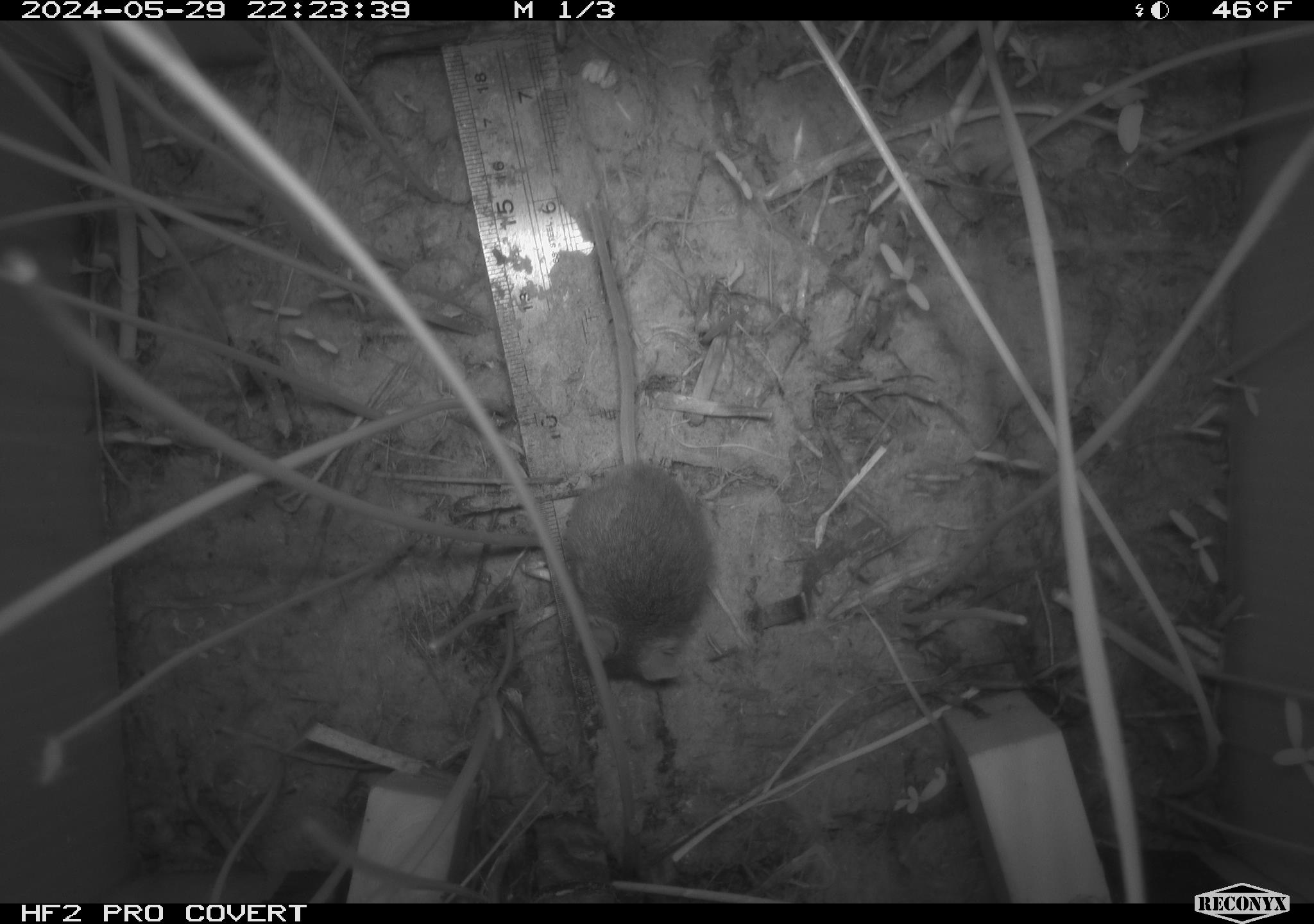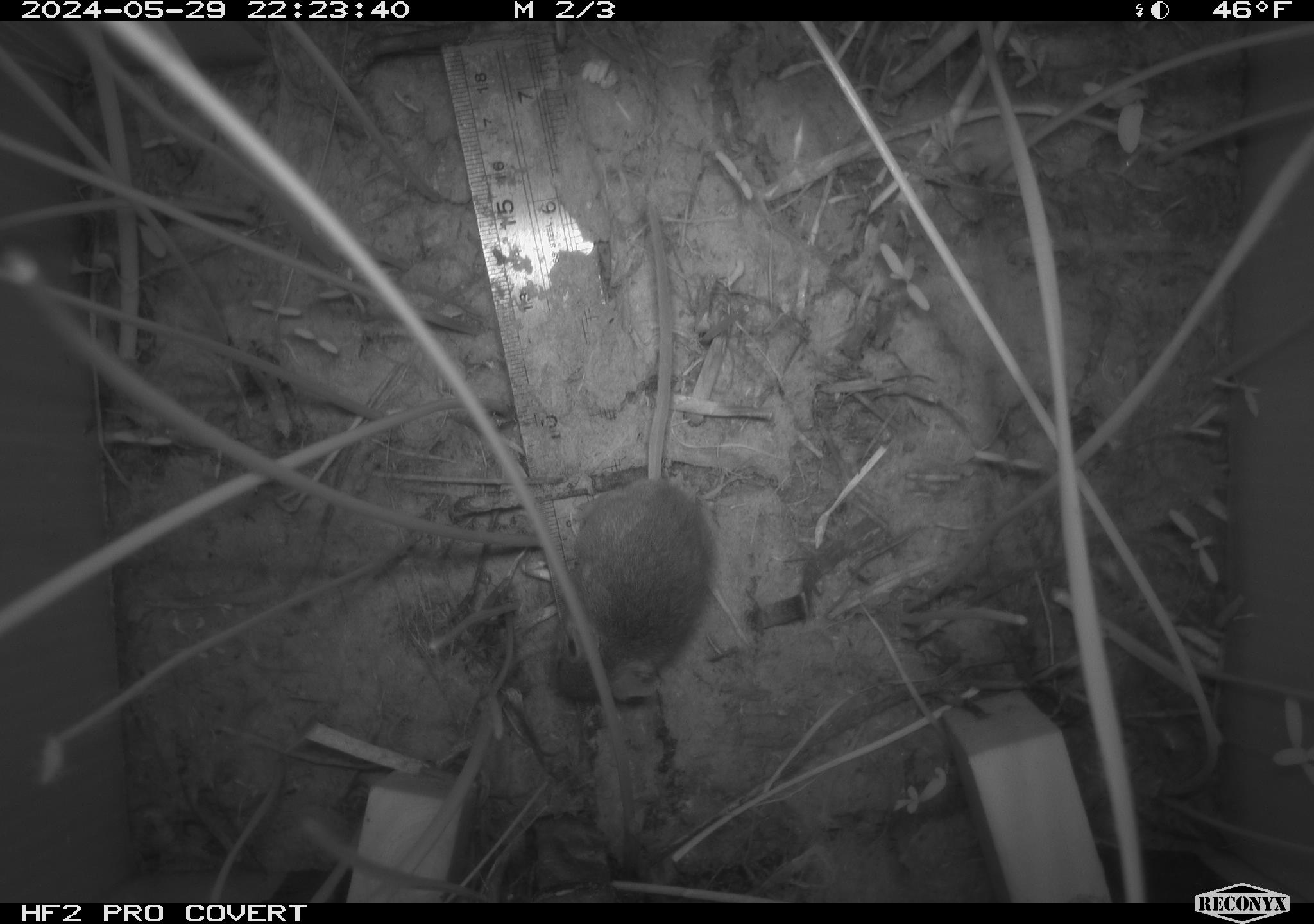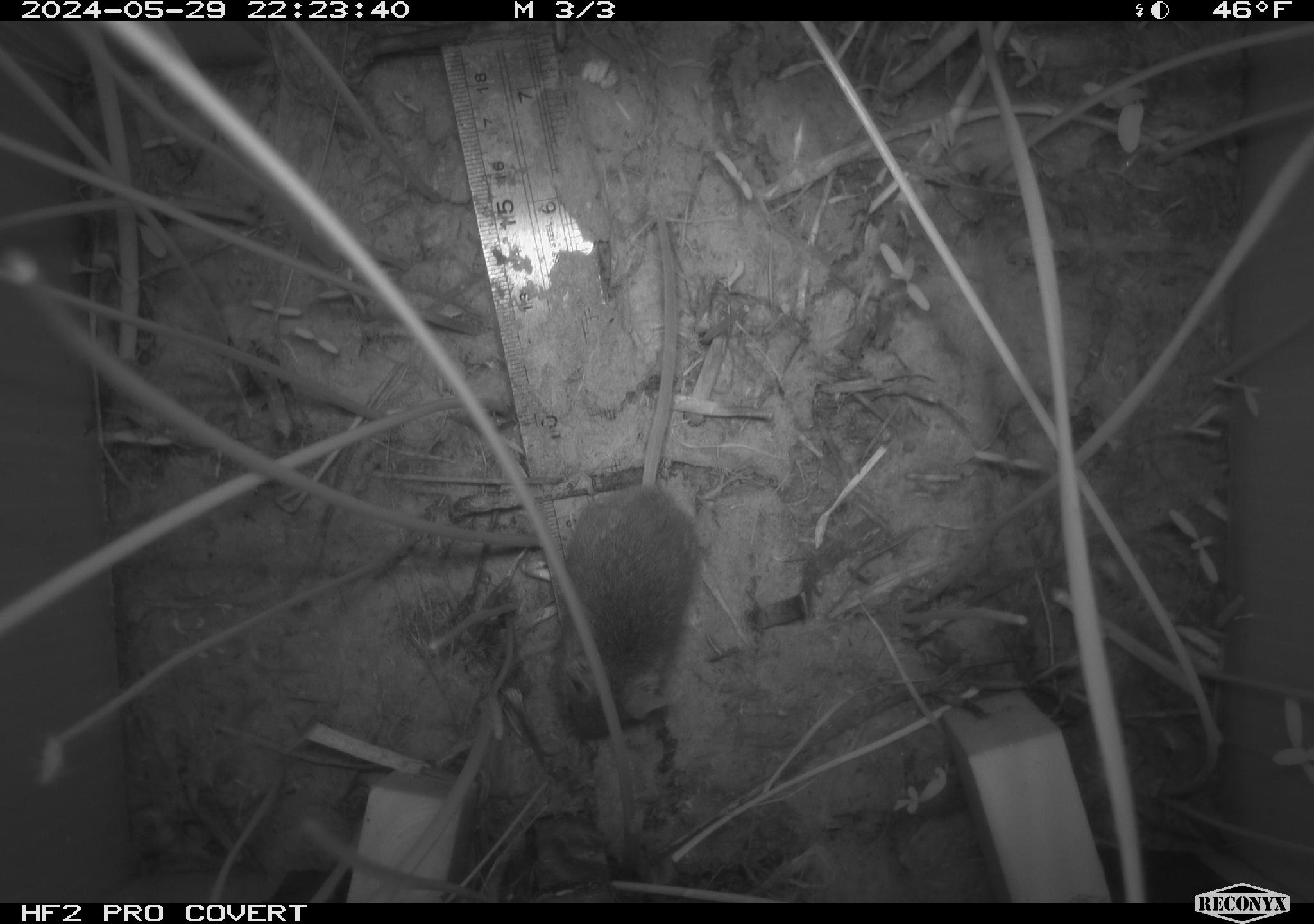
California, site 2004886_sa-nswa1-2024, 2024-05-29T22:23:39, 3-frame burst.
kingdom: Animalia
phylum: Chordata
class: Mammalia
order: Rodentia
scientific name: Rodentia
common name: rodent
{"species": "rodent (Rodentia)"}